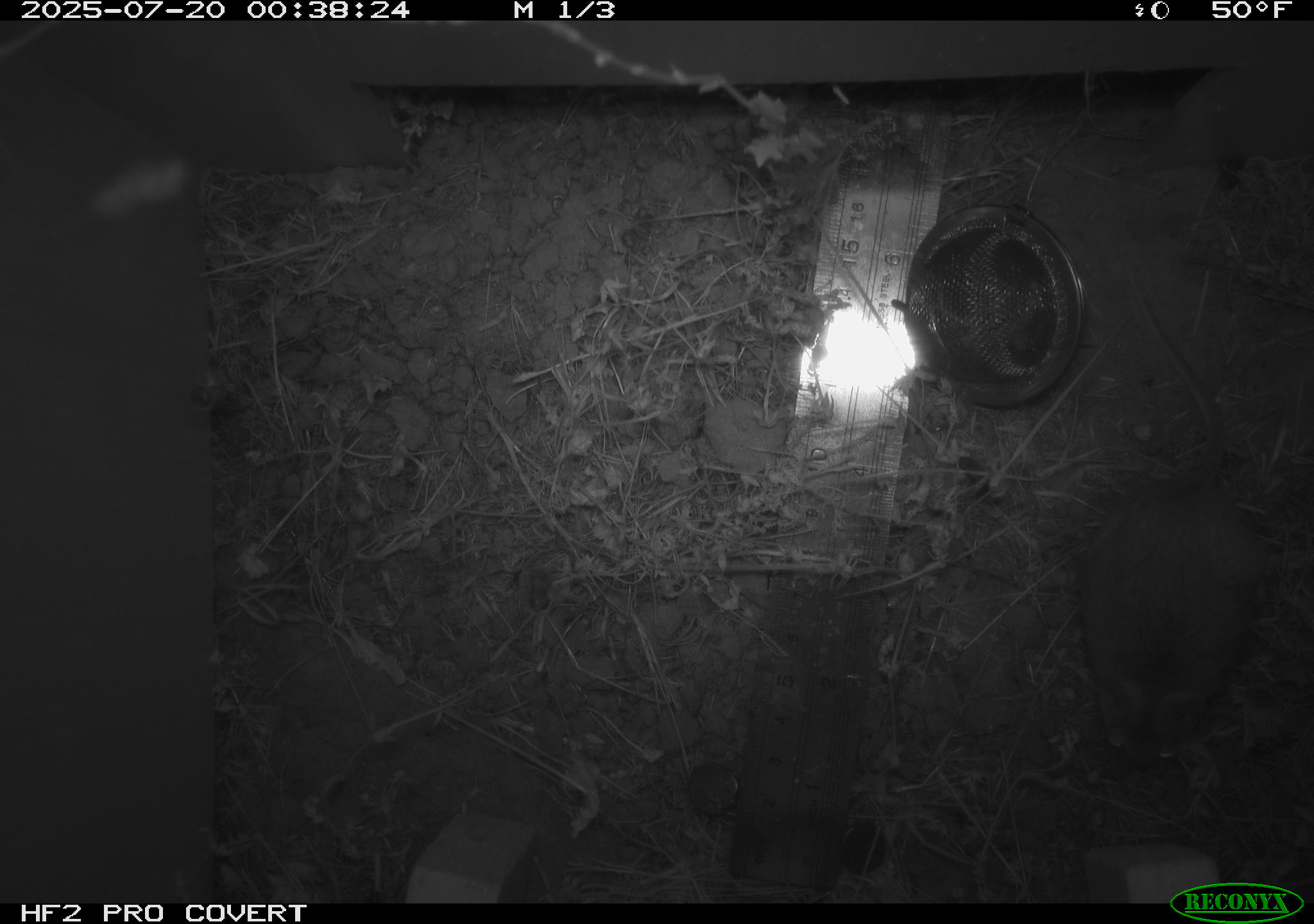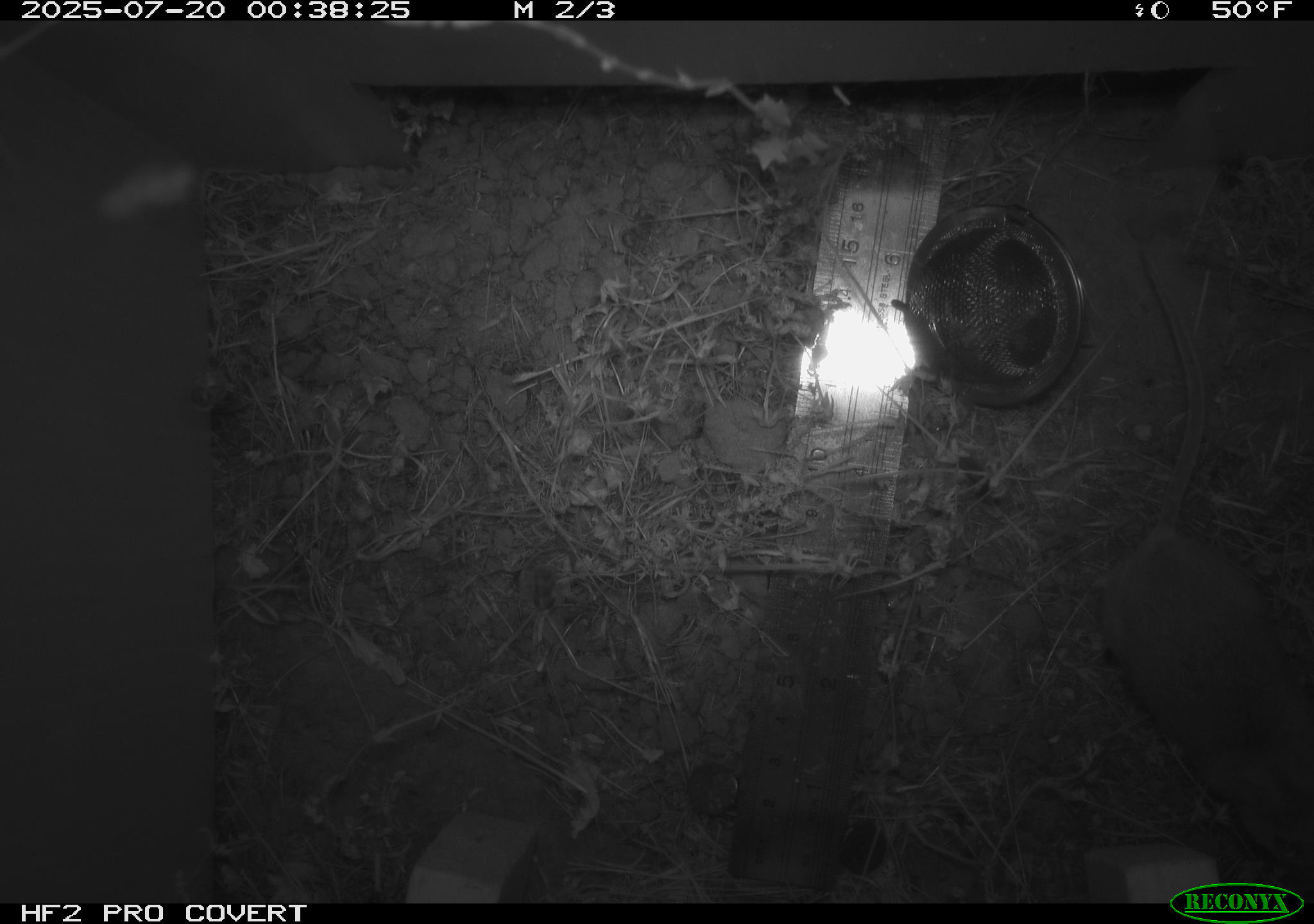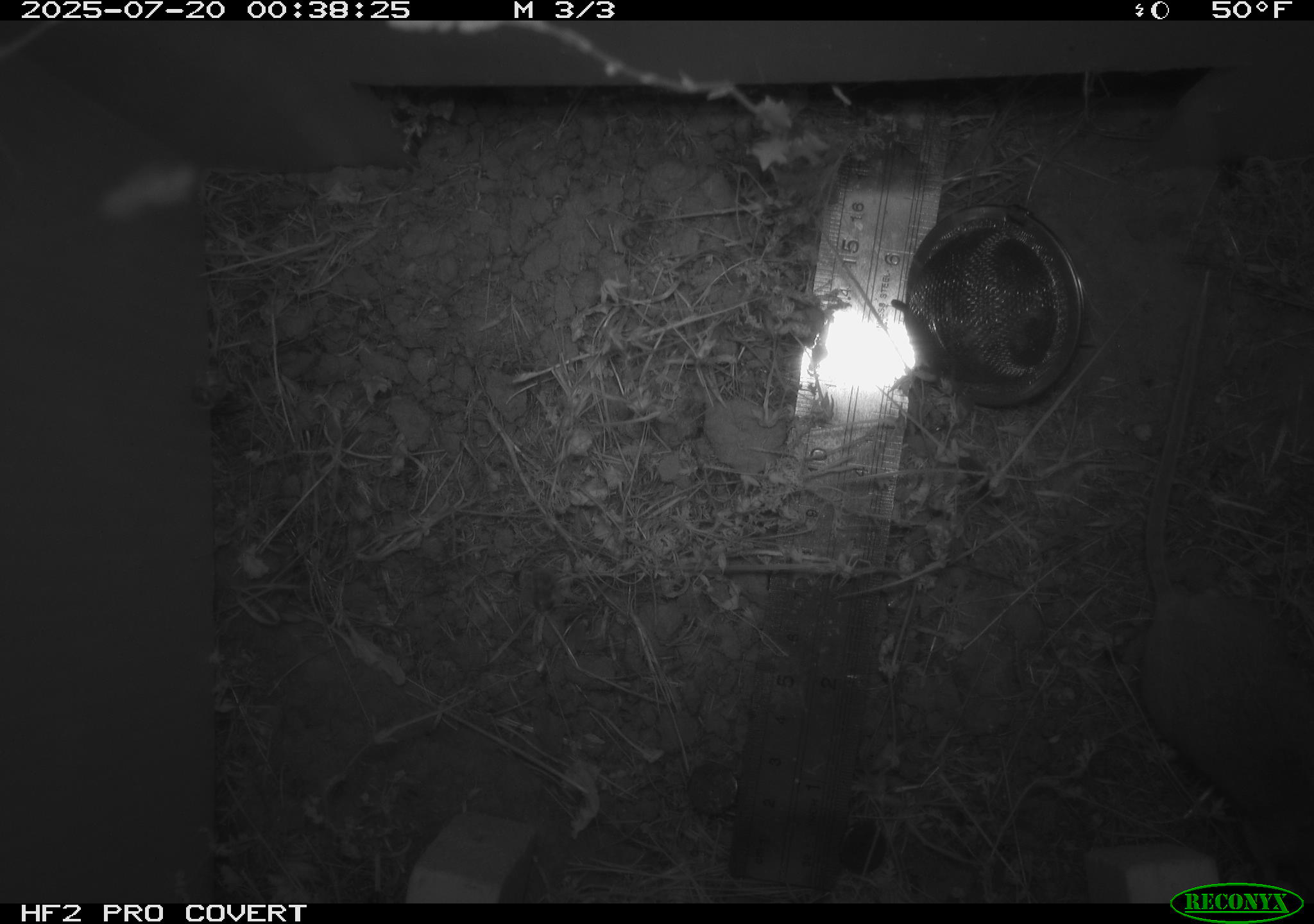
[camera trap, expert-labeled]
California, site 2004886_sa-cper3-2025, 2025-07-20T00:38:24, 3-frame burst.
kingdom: Animalia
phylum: Chordata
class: Mammalia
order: Rodentia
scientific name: Rodentia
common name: rodent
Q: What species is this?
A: Rodent (Rodentia).